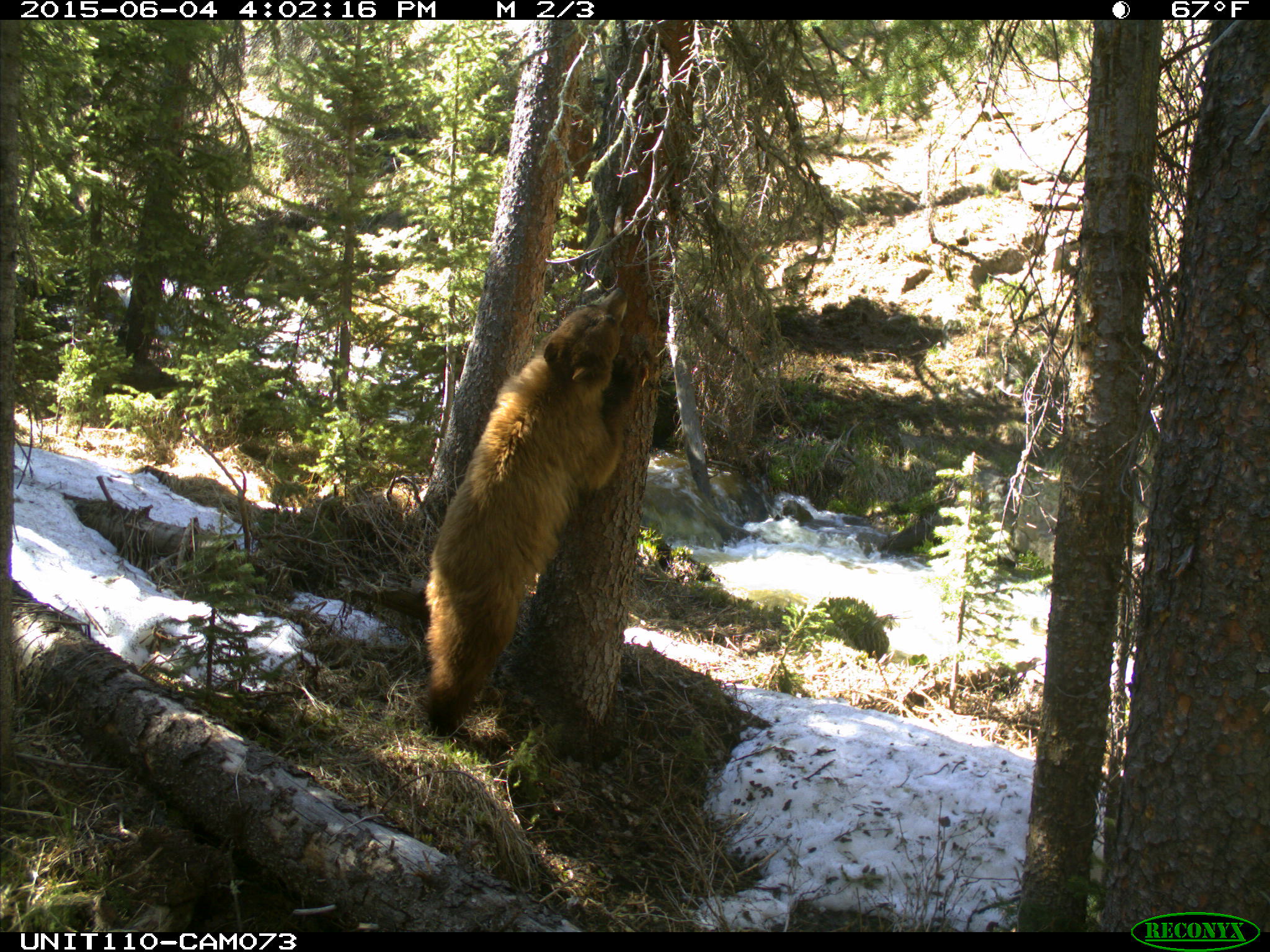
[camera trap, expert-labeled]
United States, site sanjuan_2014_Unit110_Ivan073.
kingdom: Animalia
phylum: Chordata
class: Mammalia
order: Carnivora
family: Ursidae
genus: Ursus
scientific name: Ursus americanus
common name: american black bear